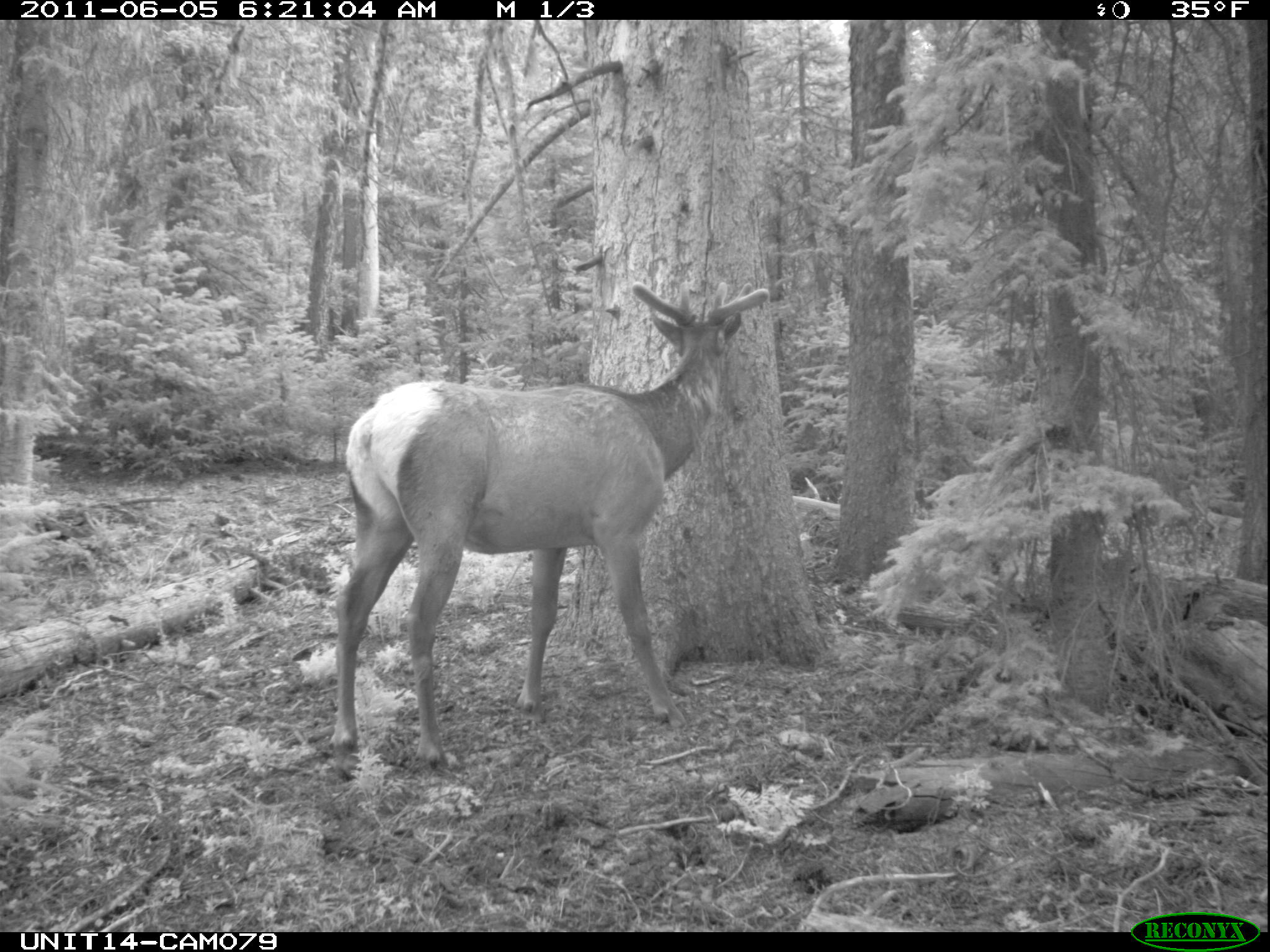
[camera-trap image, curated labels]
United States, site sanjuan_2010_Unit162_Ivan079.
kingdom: Animalia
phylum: Chordata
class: Mammalia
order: Artiodactyla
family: Cervidae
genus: Cervus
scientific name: Cervus elaphus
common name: red deer